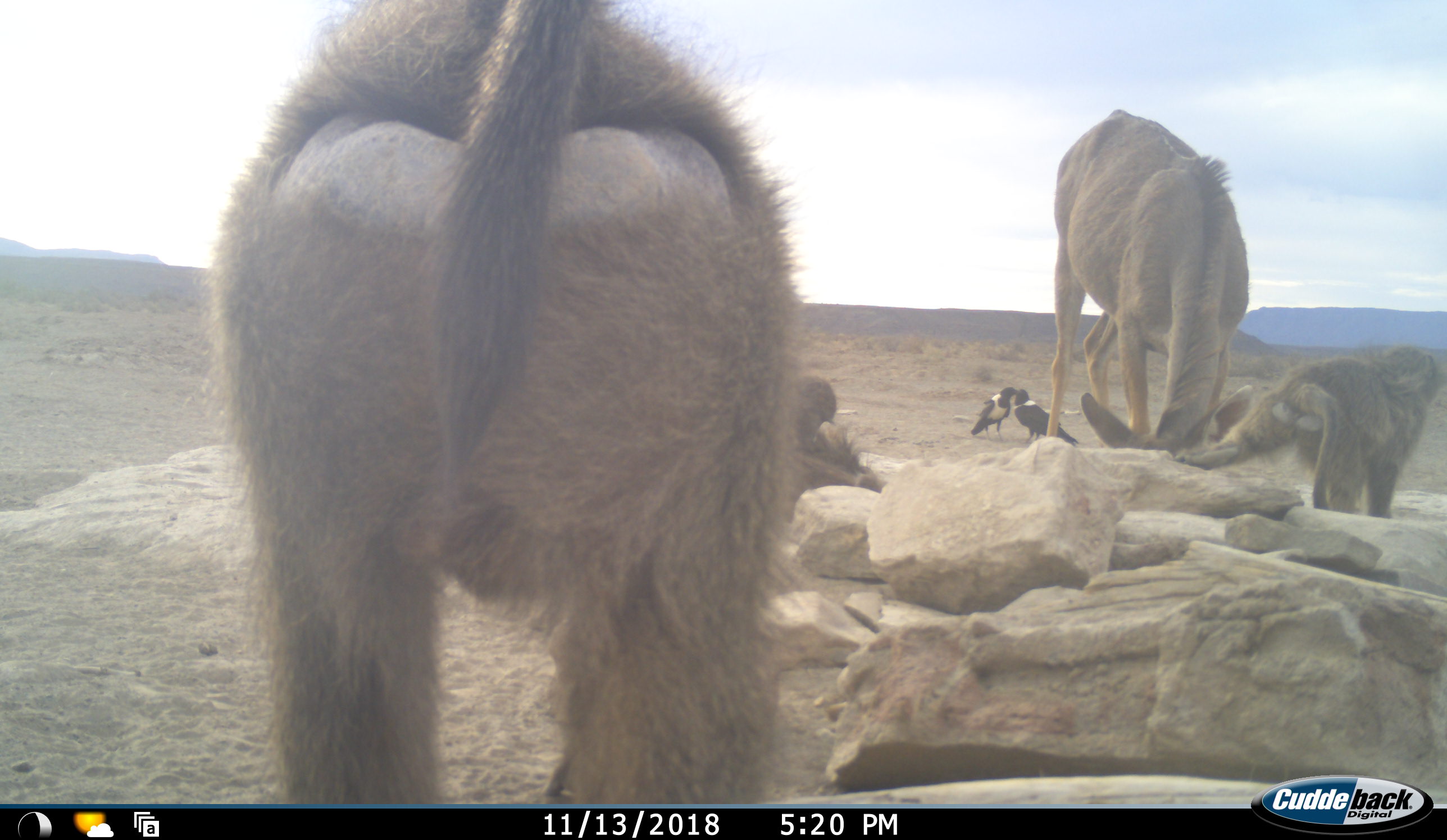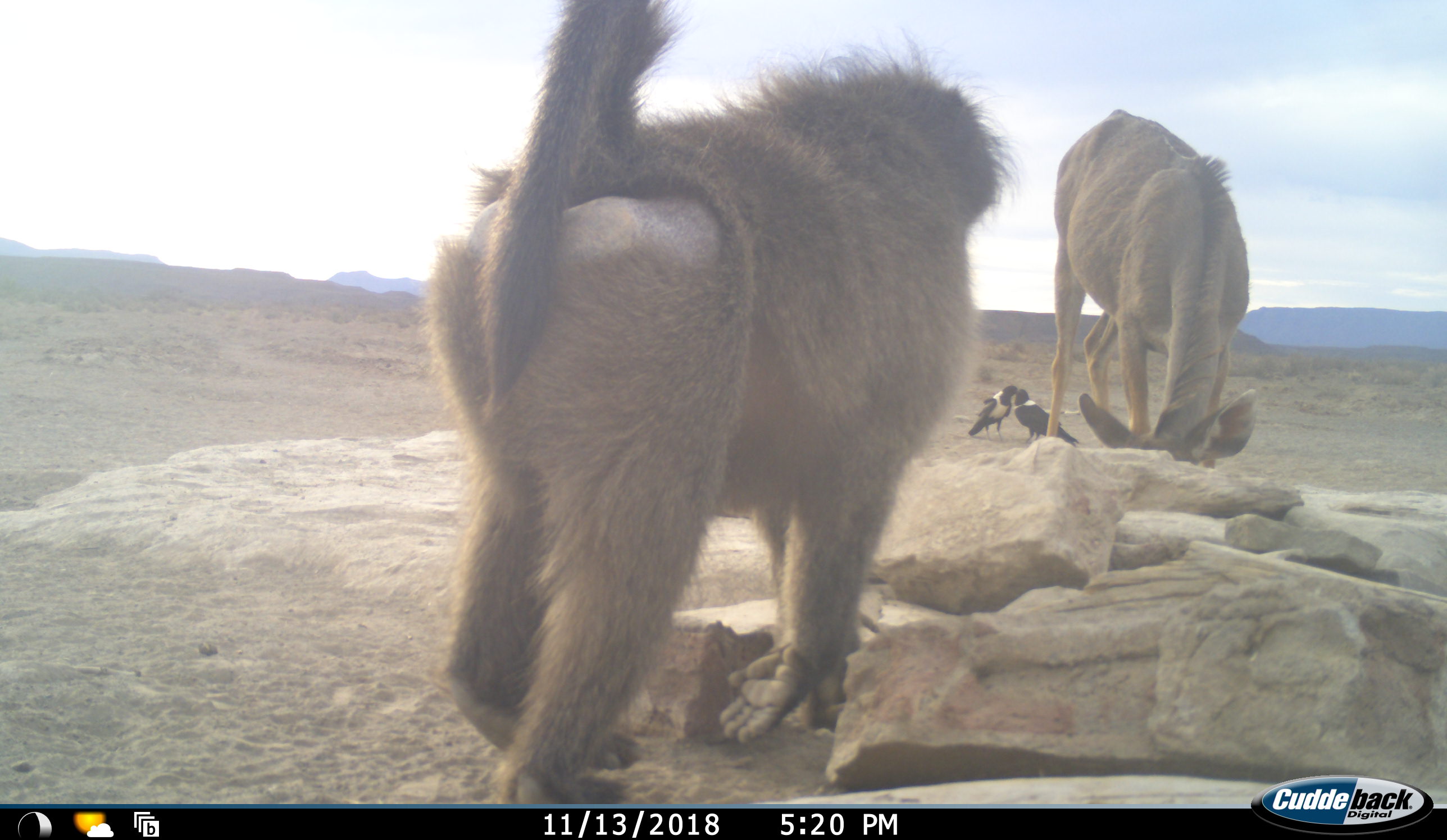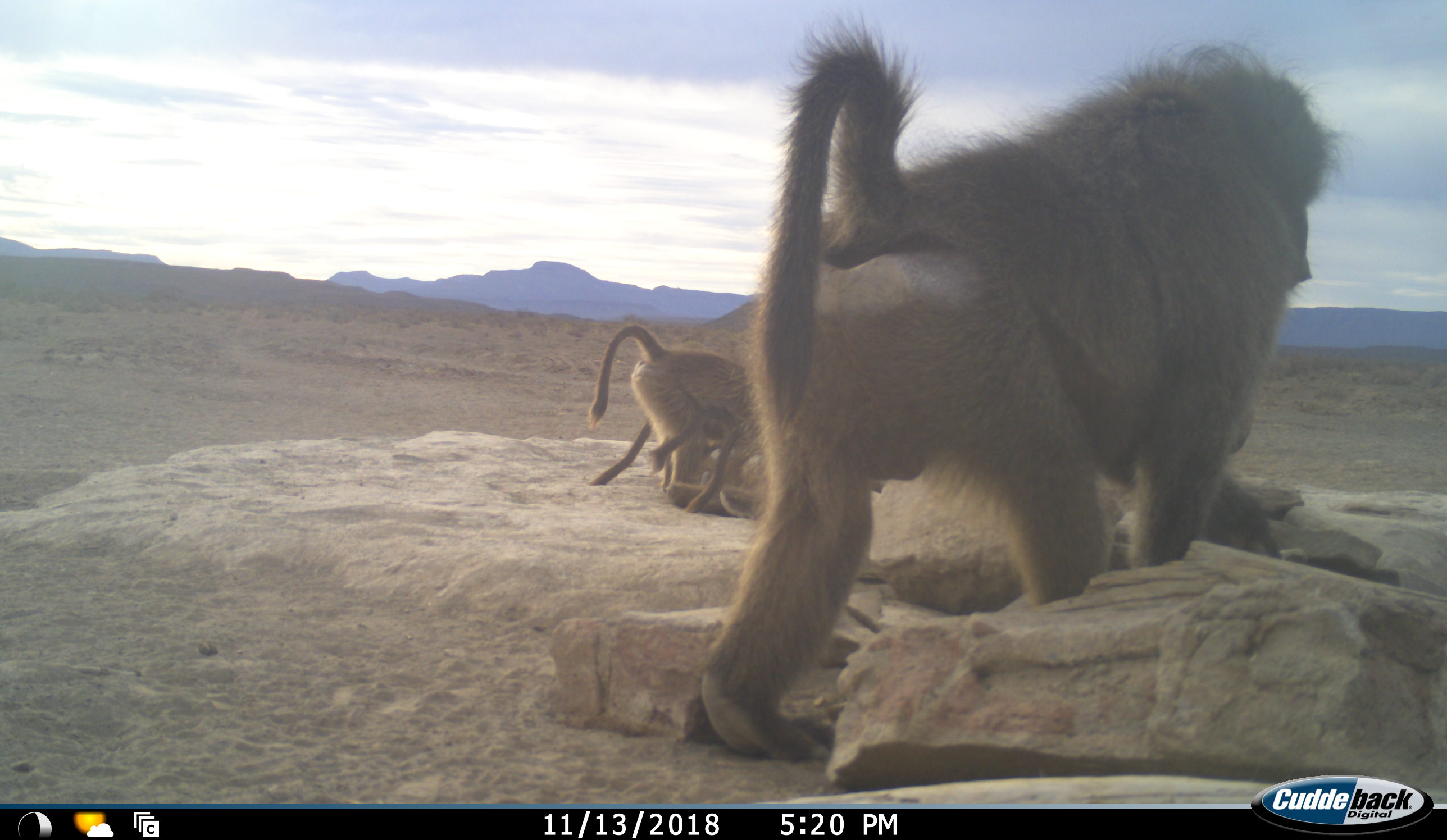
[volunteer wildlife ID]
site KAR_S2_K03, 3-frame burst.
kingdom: Animalia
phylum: Chordata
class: Mammalia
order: Primates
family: Cercopithecidae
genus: Papio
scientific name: Papio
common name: baboon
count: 5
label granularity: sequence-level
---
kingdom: Animalia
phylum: Chordata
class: Aves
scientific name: Aves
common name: bird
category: birdother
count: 2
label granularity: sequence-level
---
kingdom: Animalia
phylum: Chordata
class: Mammalia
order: Artiodactyla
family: Bovidae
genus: Tragelaphus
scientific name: Tragelaphus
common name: kudu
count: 1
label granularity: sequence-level